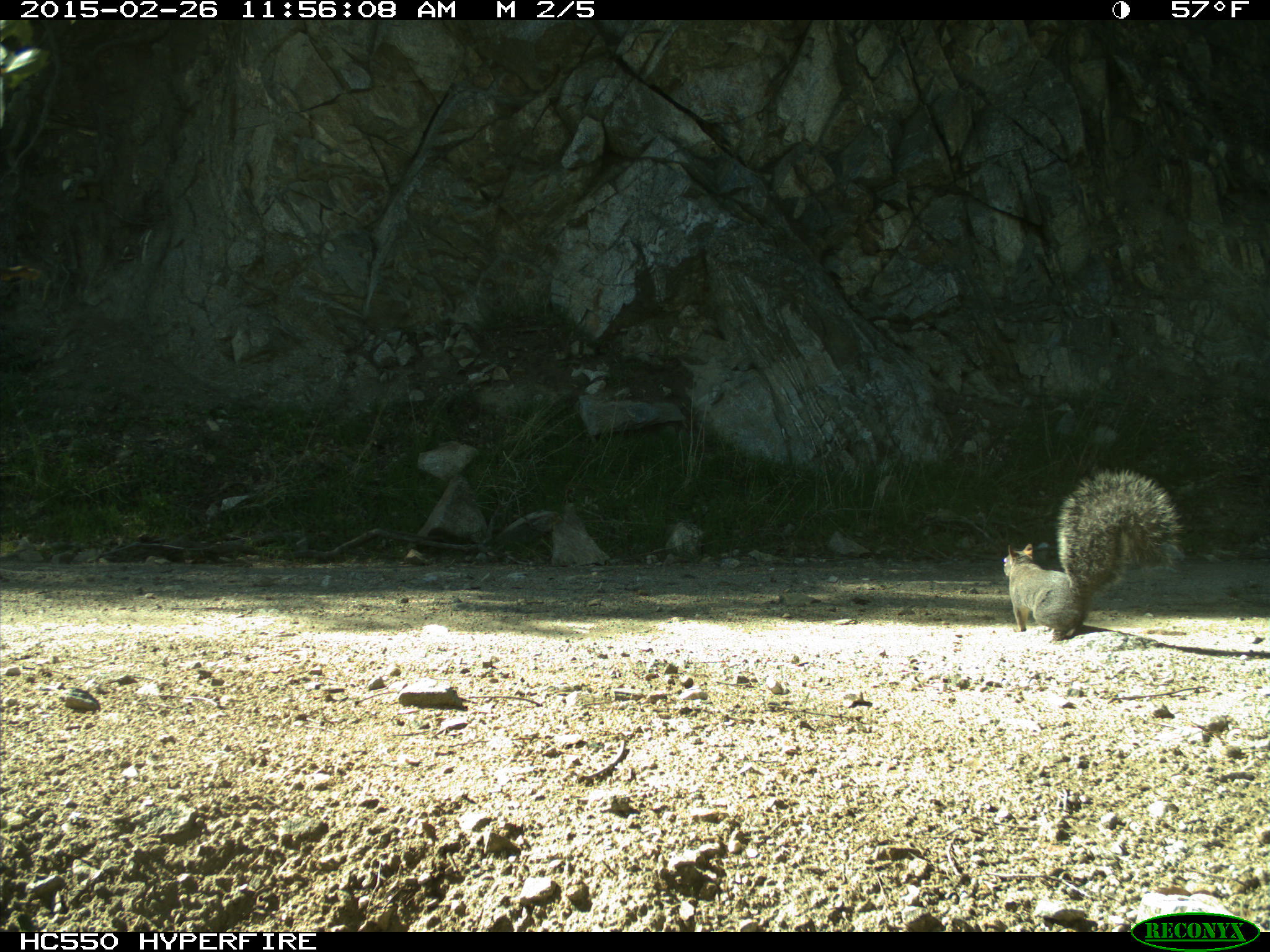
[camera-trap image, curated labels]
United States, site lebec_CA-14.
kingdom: Animalia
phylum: Chordata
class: Mammalia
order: Rodentia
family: Sciuridae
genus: Sciurus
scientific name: Sciurus carolinensis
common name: eastern gray squirrel